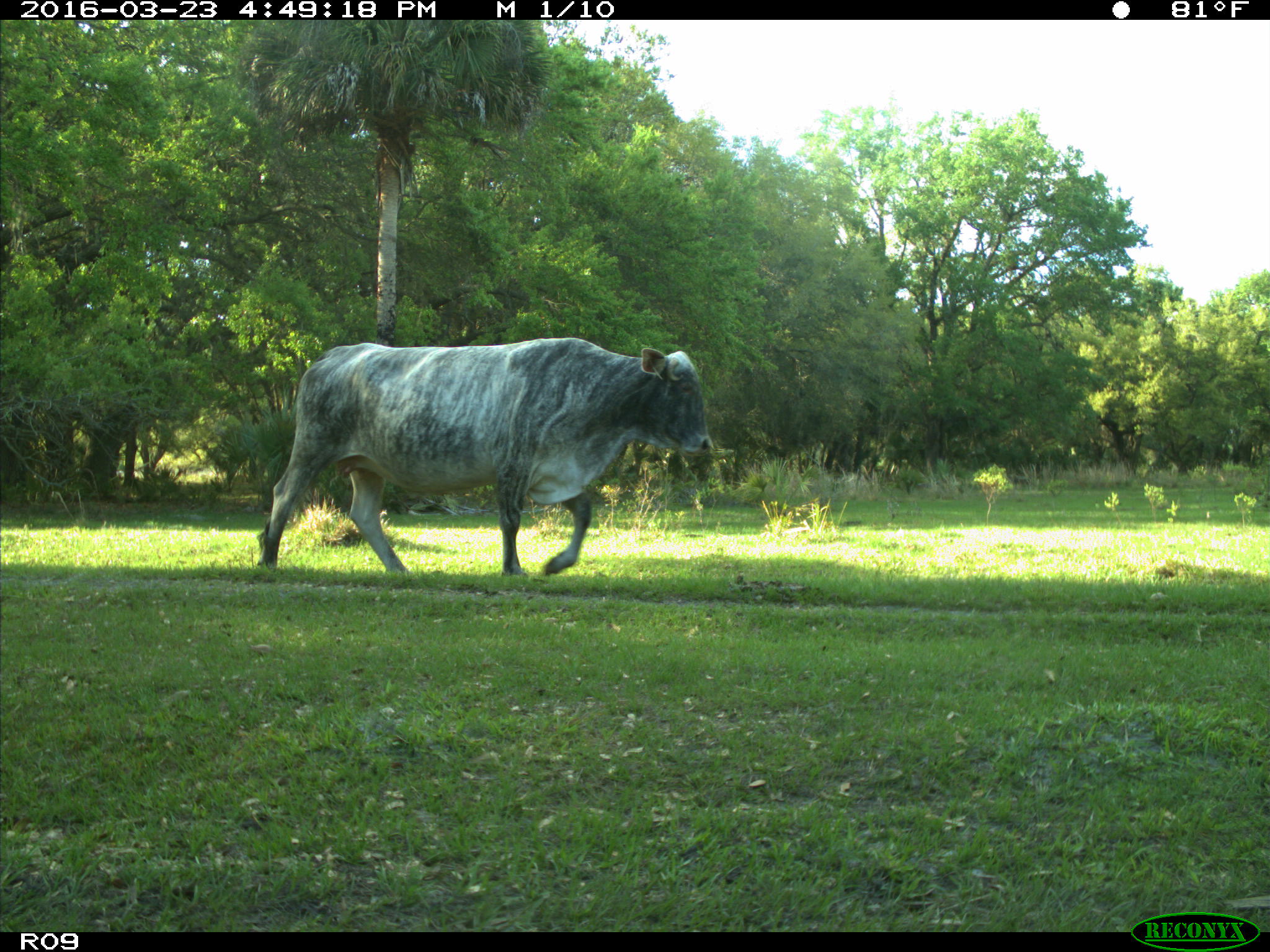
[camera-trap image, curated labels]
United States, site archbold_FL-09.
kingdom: Animalia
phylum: Chordata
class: Mammalia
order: Artiodactyla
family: Bovidae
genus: Bos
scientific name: Bos taurus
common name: domestic cow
Bos taurus (domestic cow).